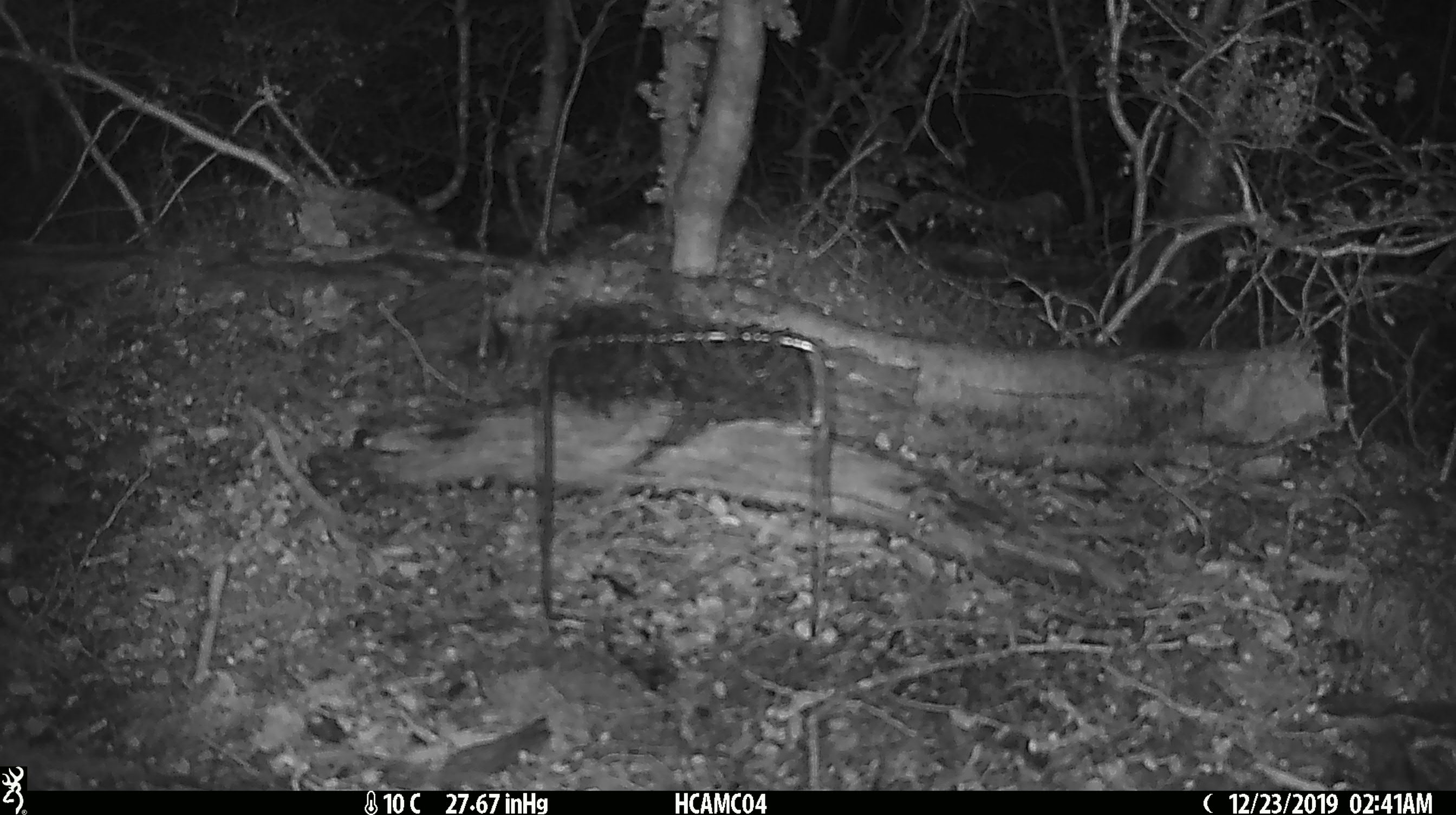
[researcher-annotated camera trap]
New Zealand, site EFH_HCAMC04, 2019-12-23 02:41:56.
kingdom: Animalia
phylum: Chordata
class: Mammalia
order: Rodentia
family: Muridae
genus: Mus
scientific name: Mus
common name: mouse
Mouse (Mus).